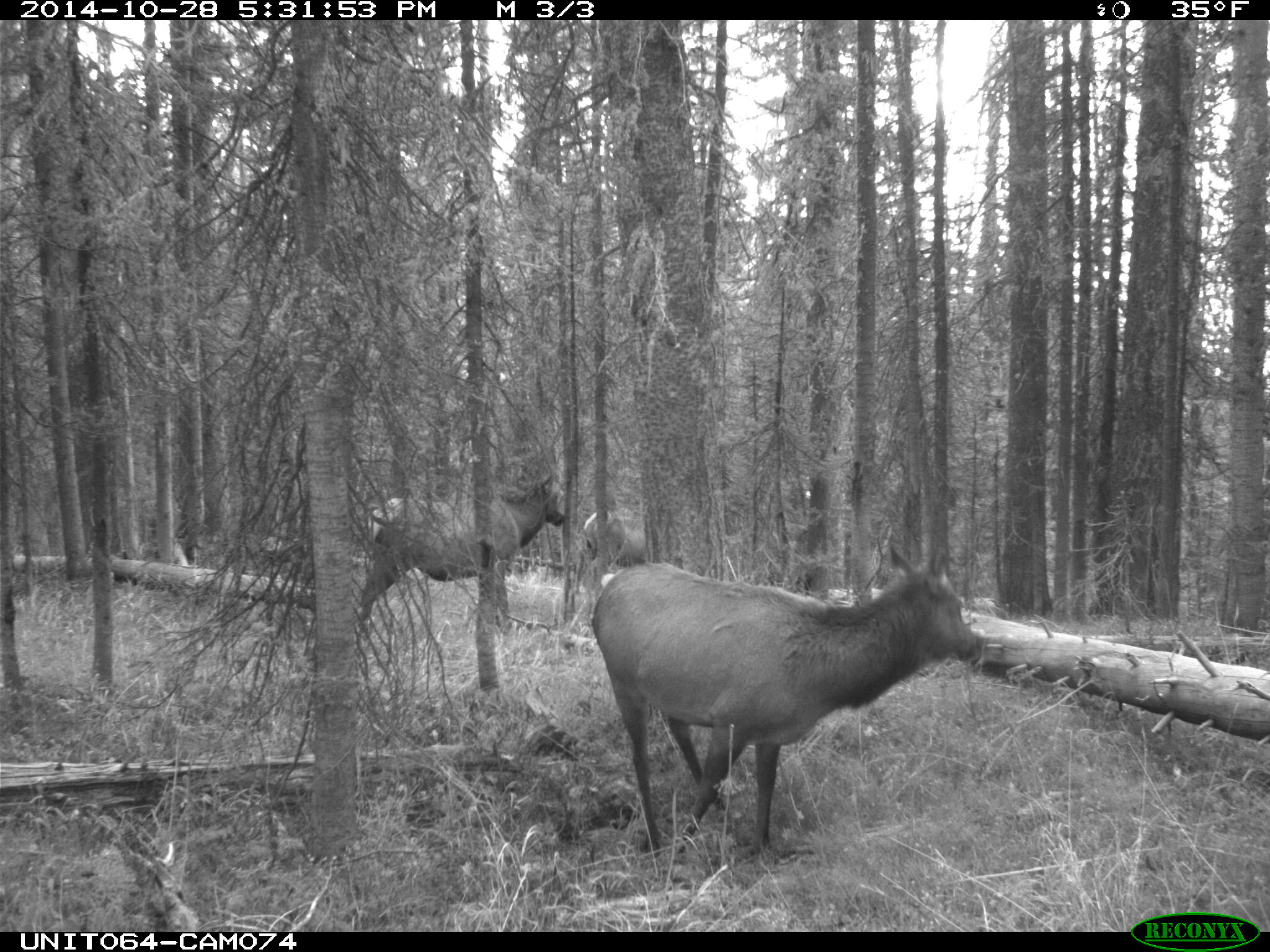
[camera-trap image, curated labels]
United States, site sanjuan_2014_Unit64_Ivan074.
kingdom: Animalia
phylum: Chordata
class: Mammalia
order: Artiodactyla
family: Cervidae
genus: Cervus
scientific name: Cervus elaphus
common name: red deer